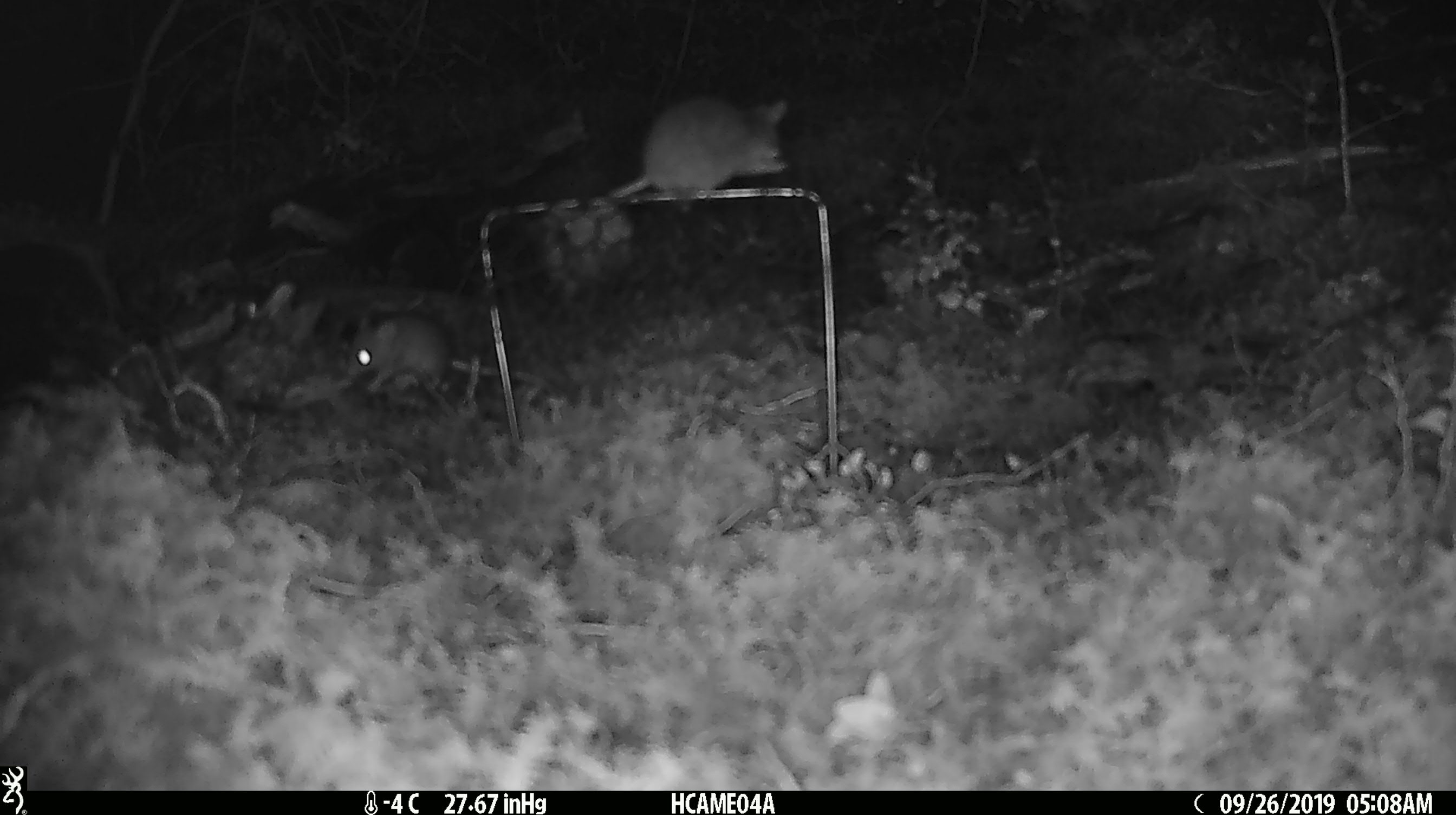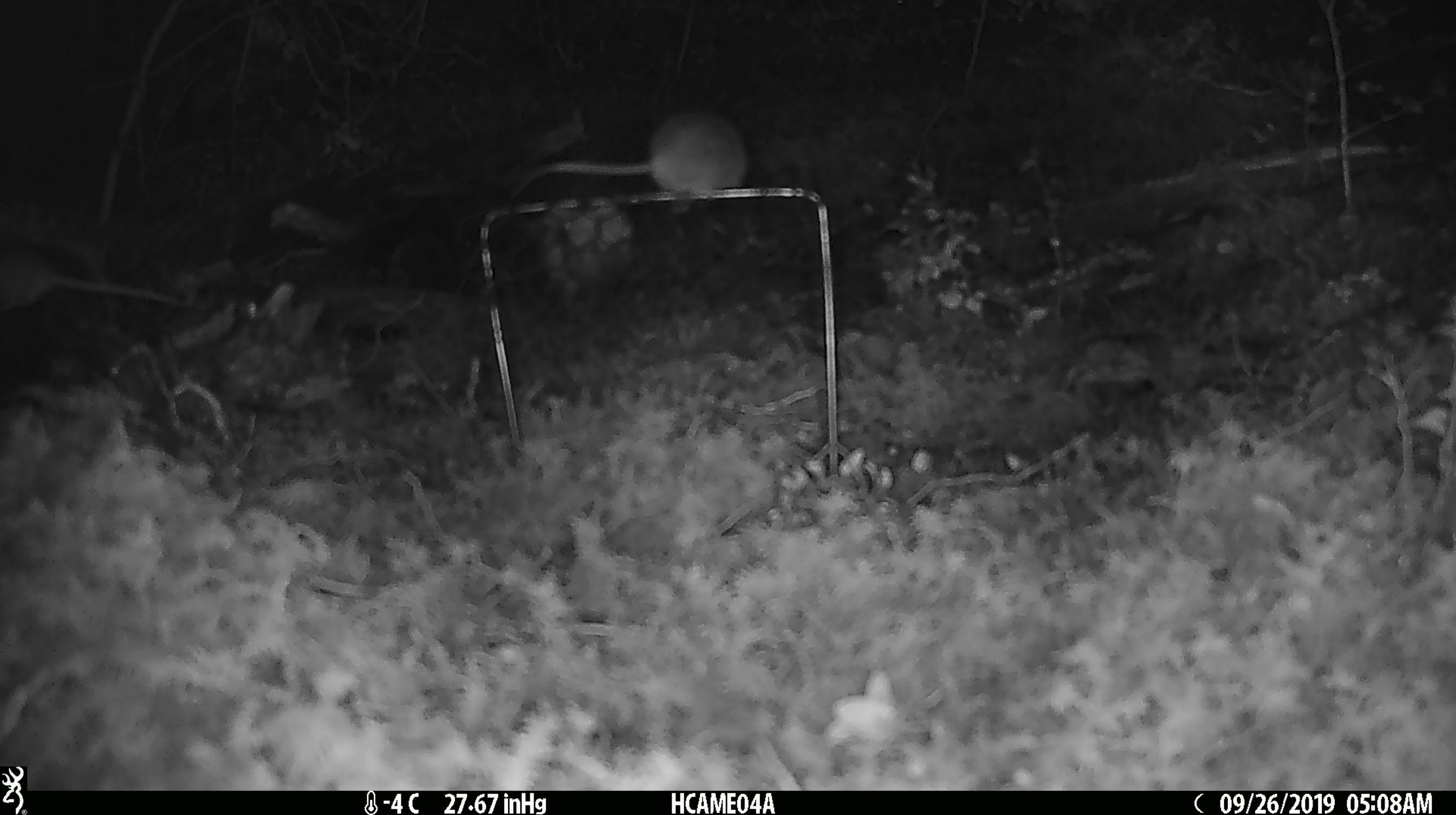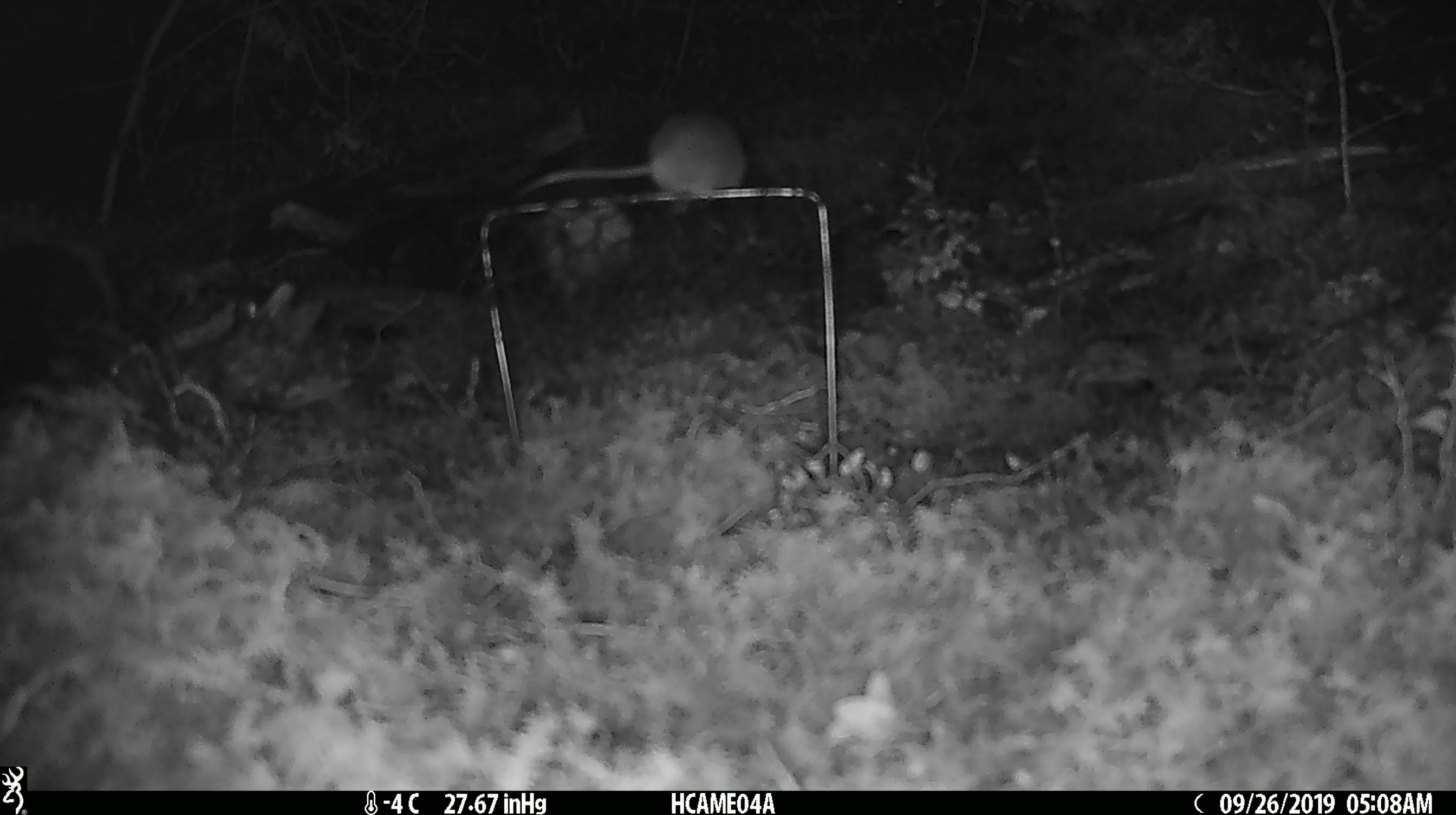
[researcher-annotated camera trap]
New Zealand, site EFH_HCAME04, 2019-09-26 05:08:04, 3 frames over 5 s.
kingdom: Animalia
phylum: Chordata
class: Mammalia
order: Rodentia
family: Muridae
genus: Mus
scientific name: Mus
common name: mouse